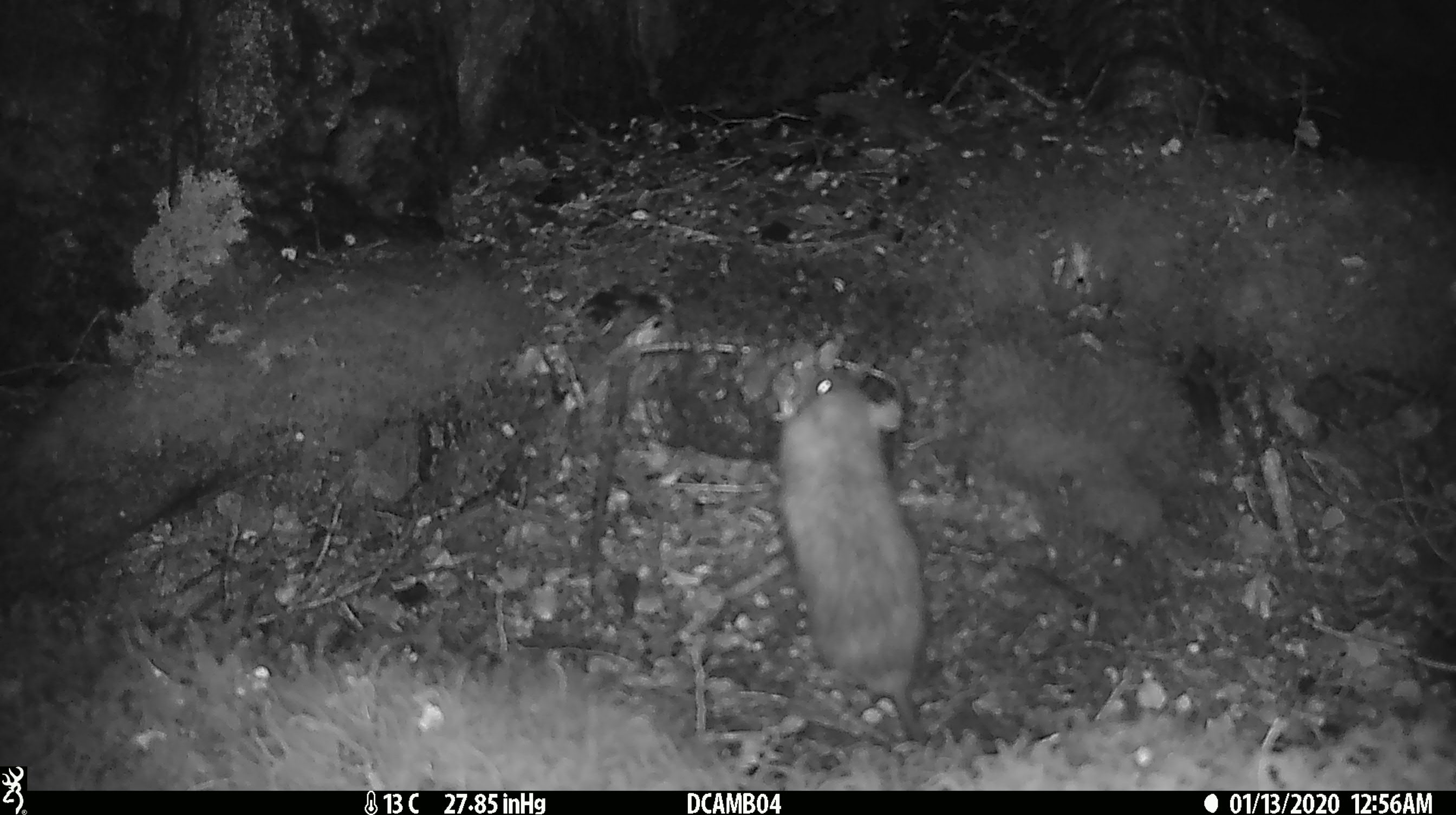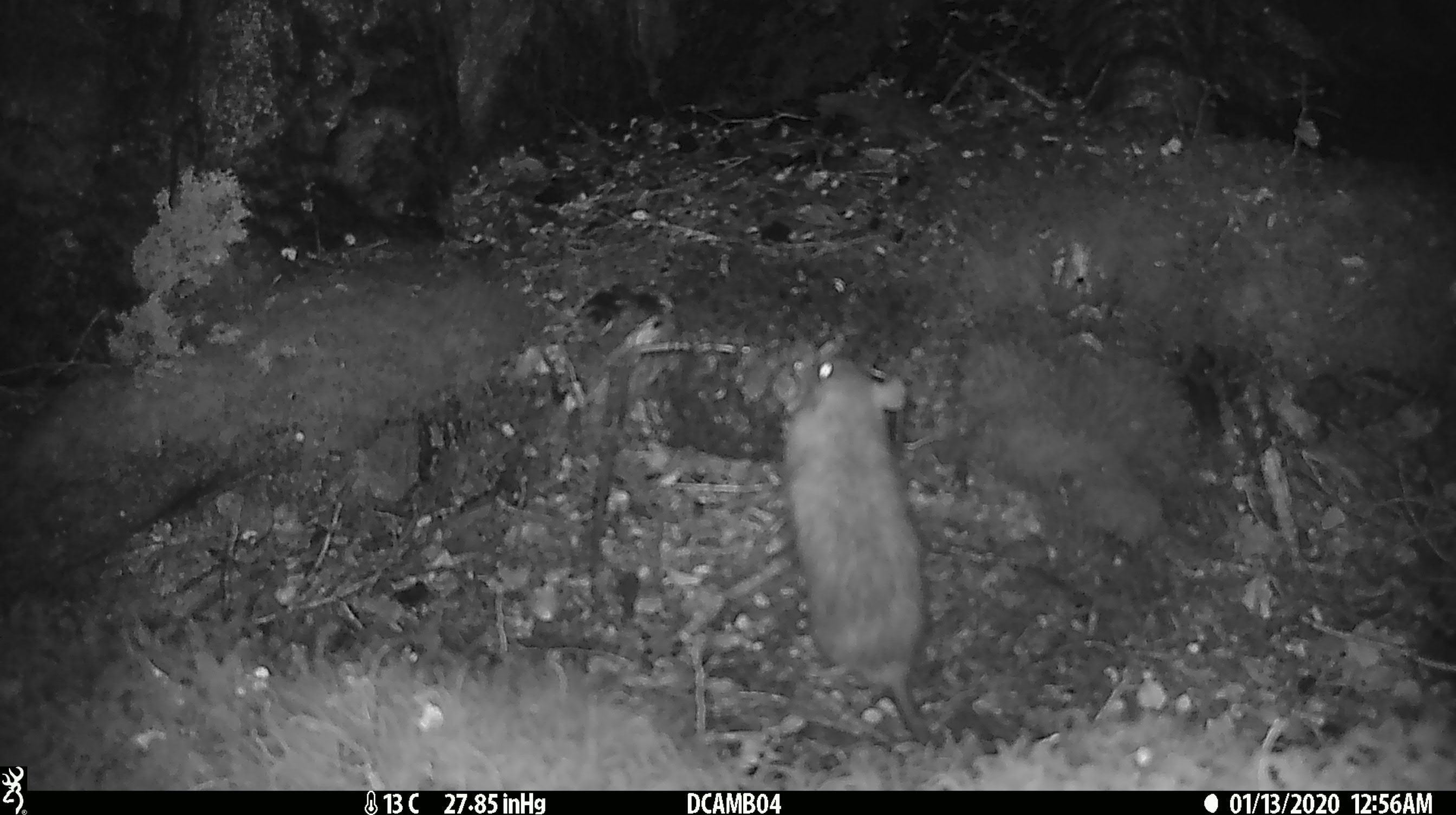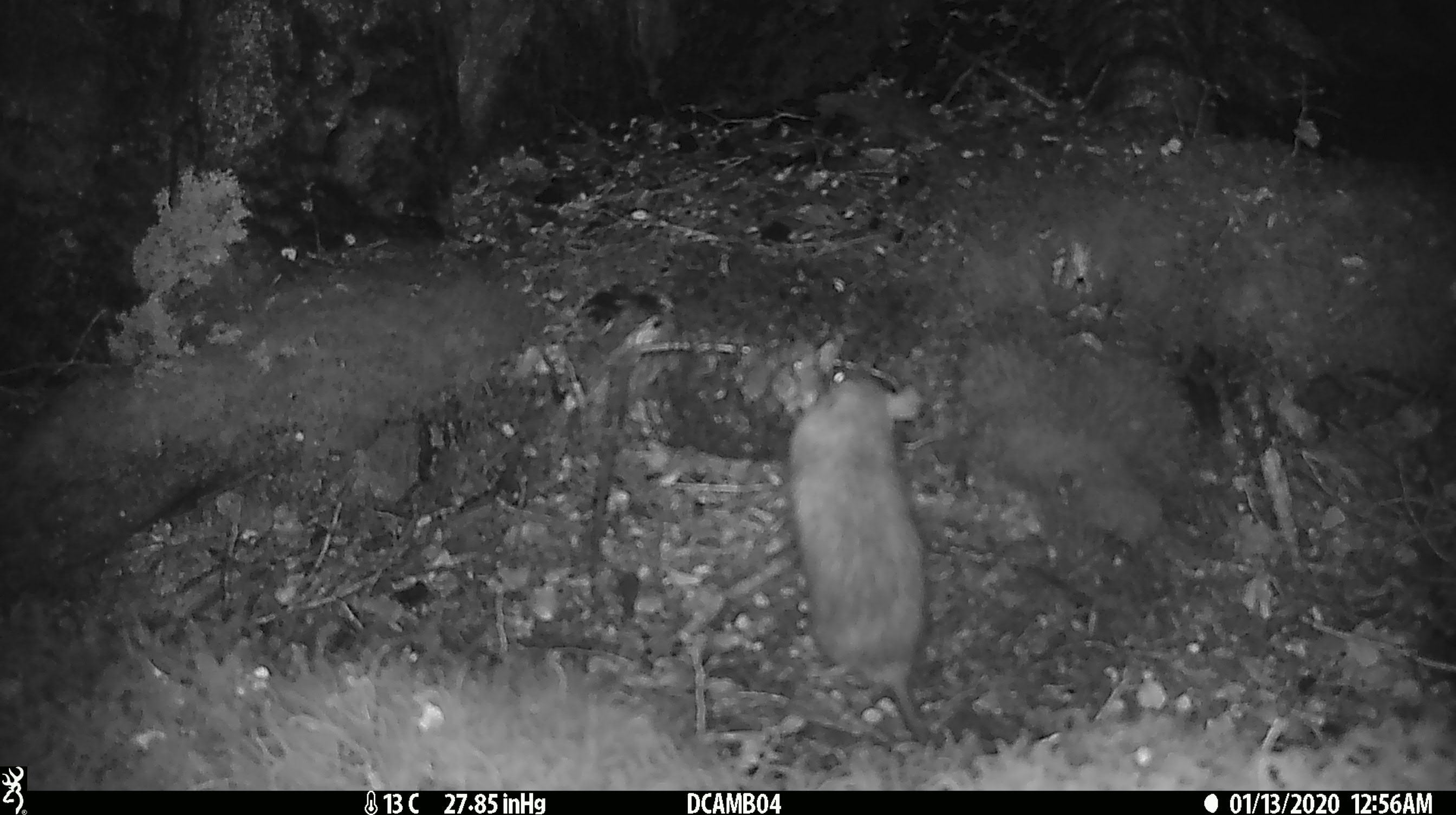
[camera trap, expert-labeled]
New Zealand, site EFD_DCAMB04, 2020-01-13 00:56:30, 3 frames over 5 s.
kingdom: Animalia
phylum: Chordata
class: Mammalia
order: Rodentia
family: Muridae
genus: Rattus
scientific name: Rattus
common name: rat